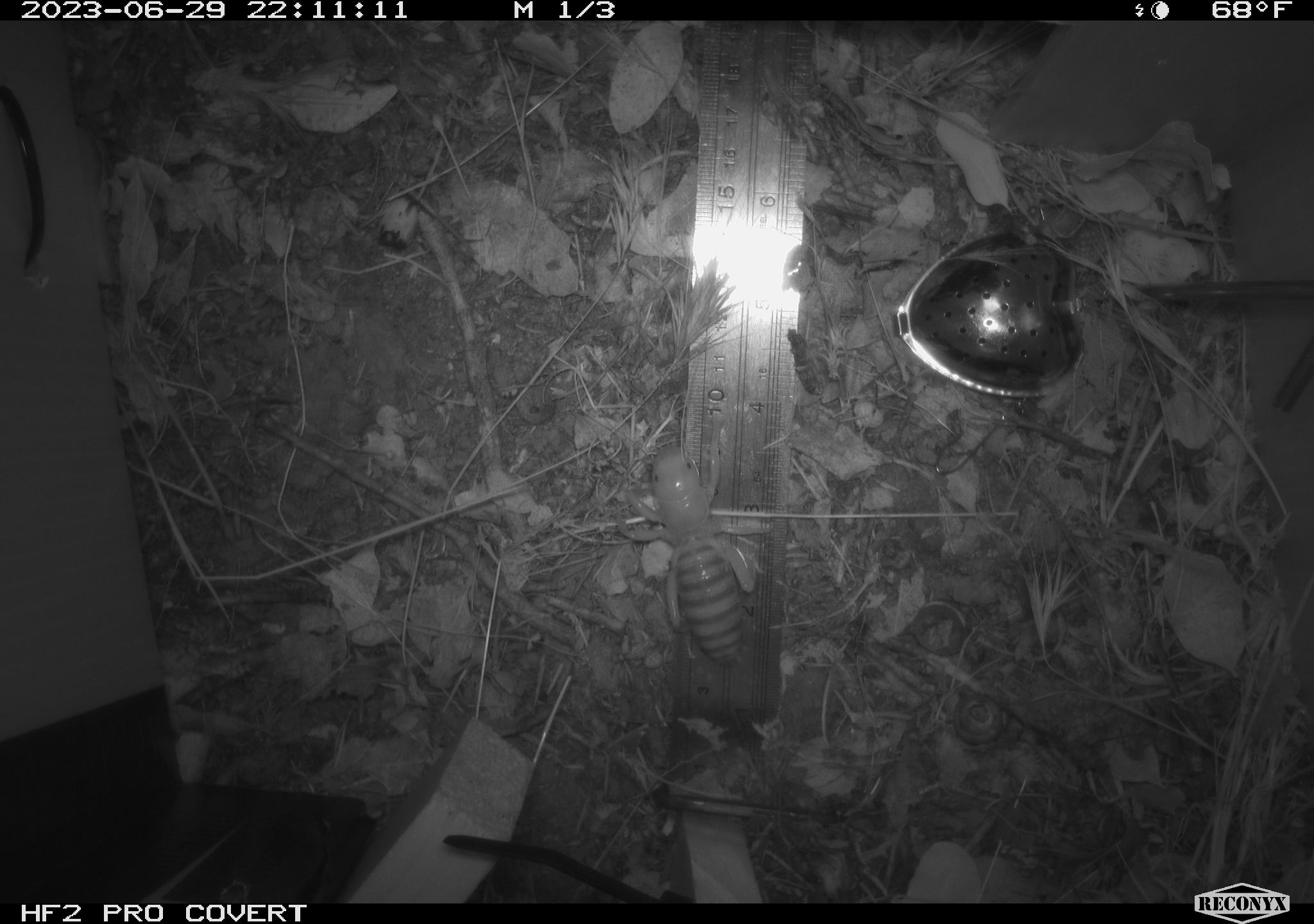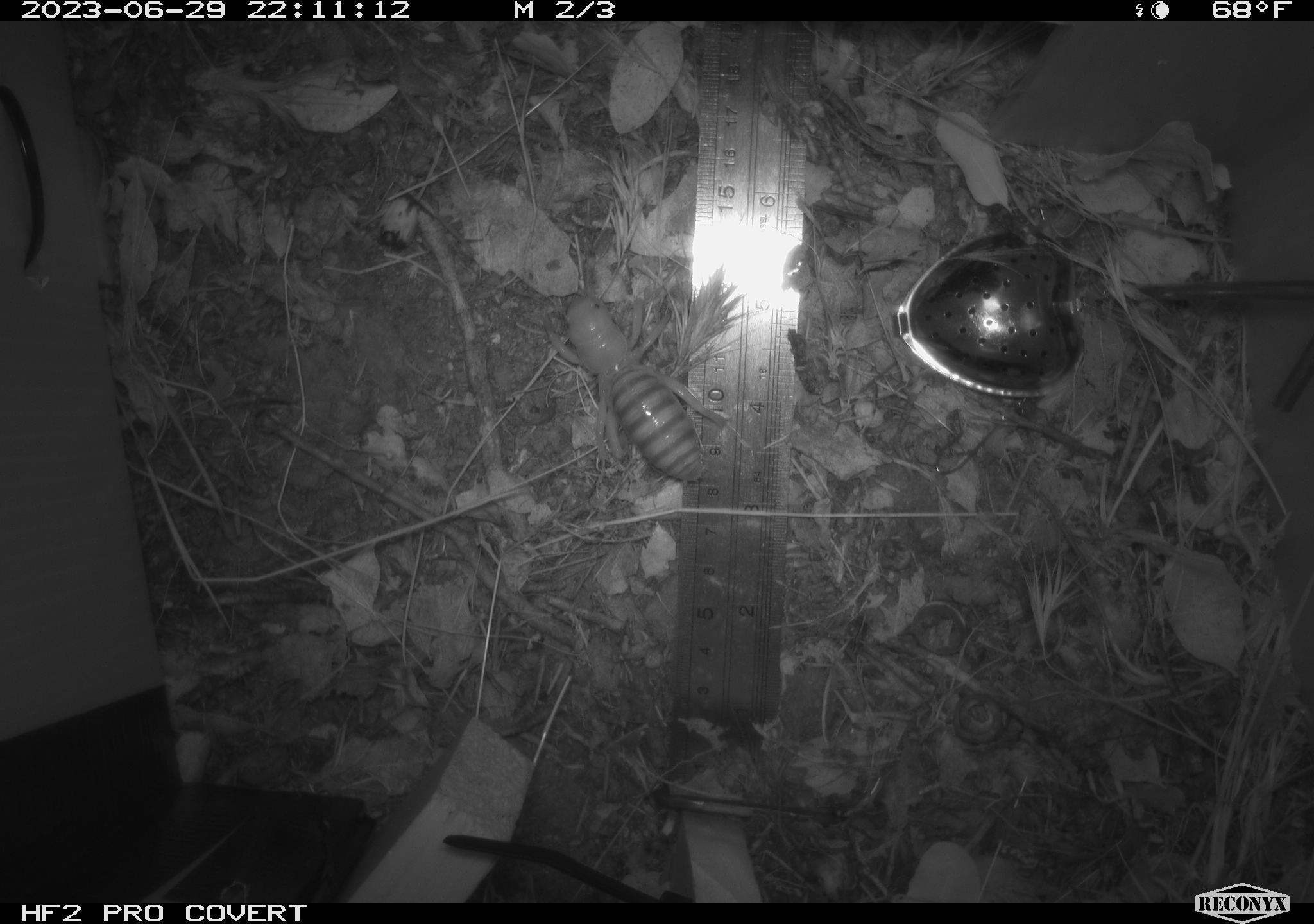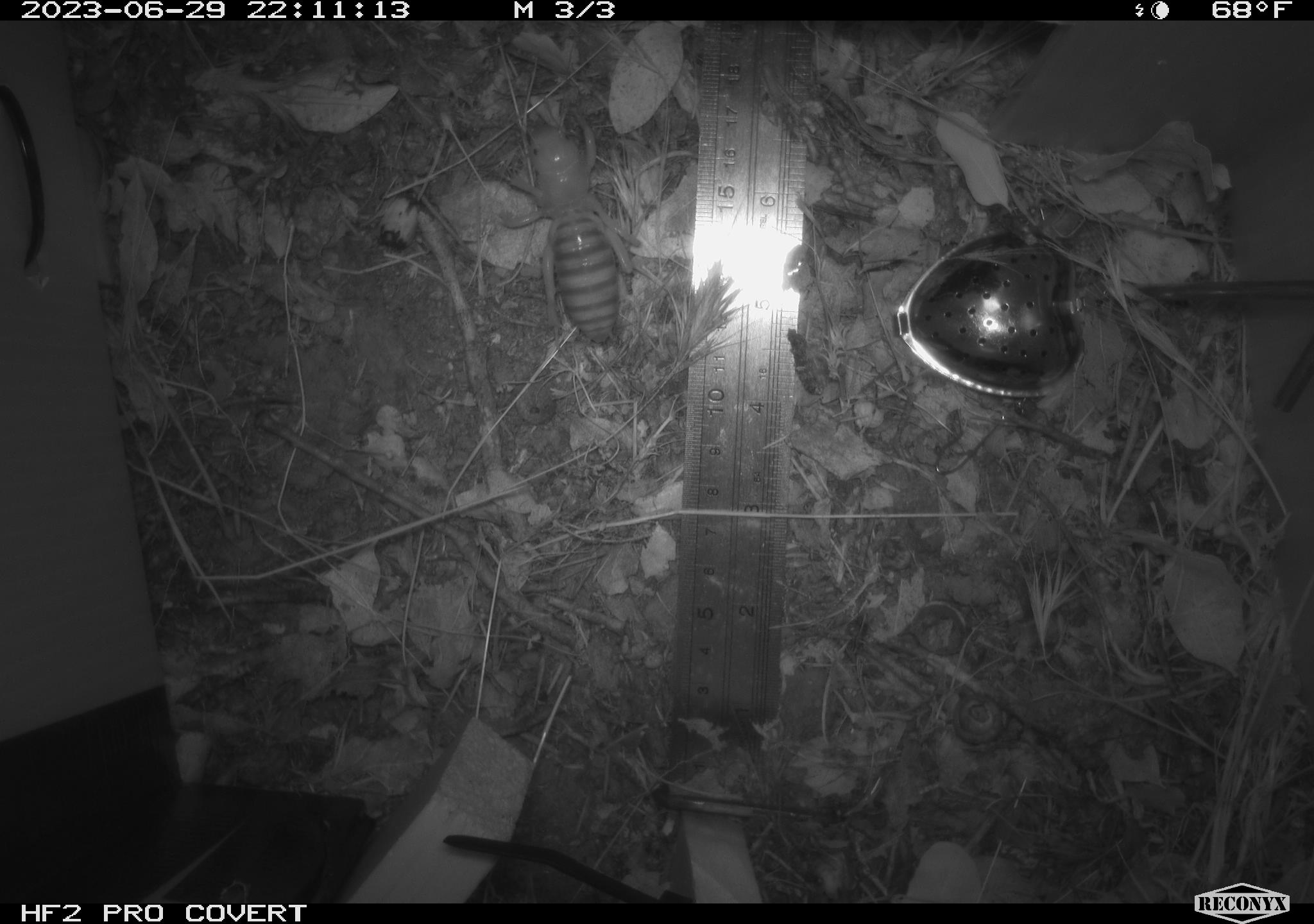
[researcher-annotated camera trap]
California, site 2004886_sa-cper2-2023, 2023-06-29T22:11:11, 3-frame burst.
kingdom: Animalia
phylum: Arthropoda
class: Insecta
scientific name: Insecta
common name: insect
Insect (Insecta).